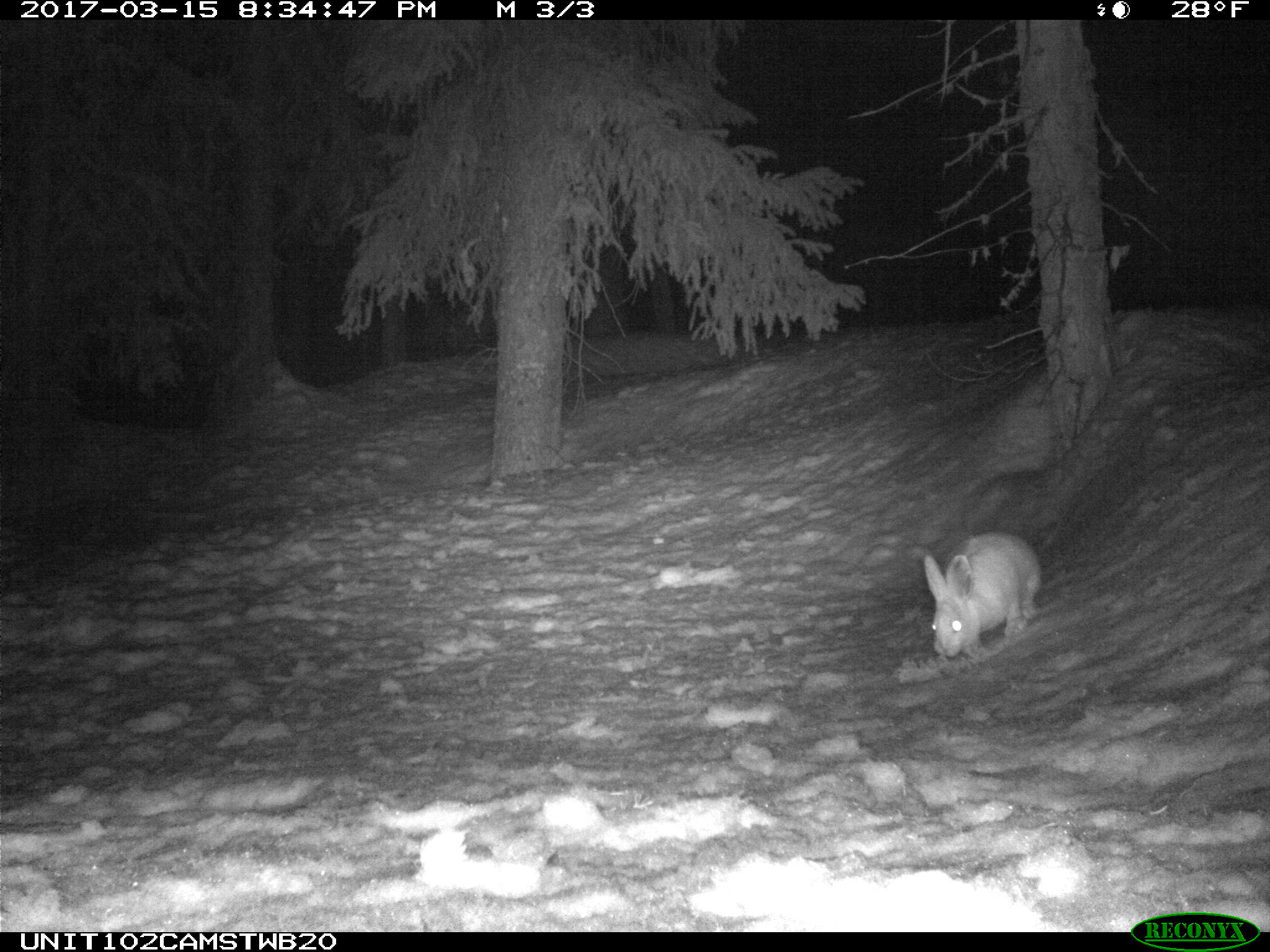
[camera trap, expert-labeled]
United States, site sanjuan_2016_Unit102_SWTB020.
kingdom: Animalia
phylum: Chordata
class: Mammalia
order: Lagomorpha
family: Leporidae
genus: Lepus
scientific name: Lepus americanus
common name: snowshoe hare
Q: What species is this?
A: Lepus americanus (snowshoe hare).